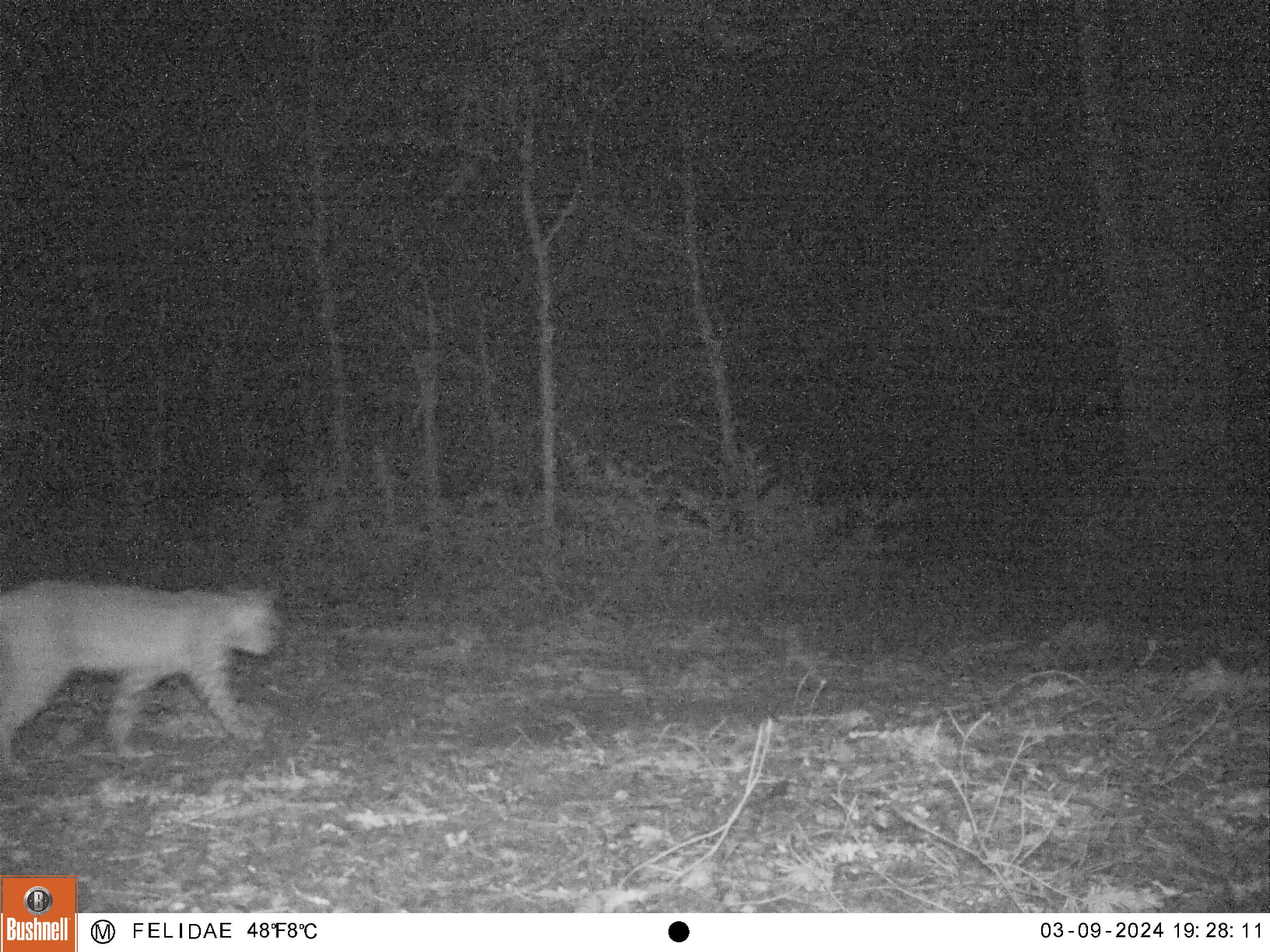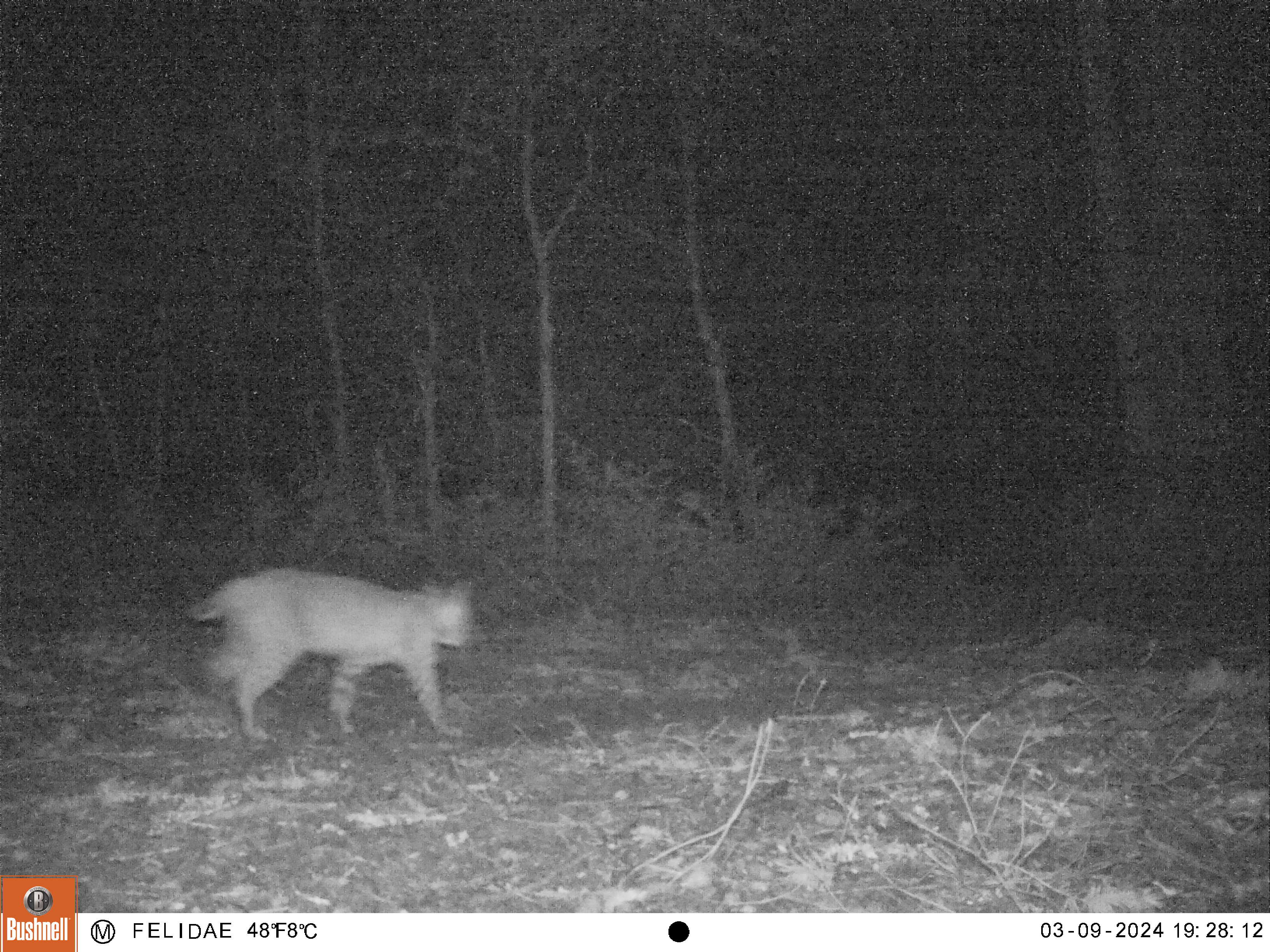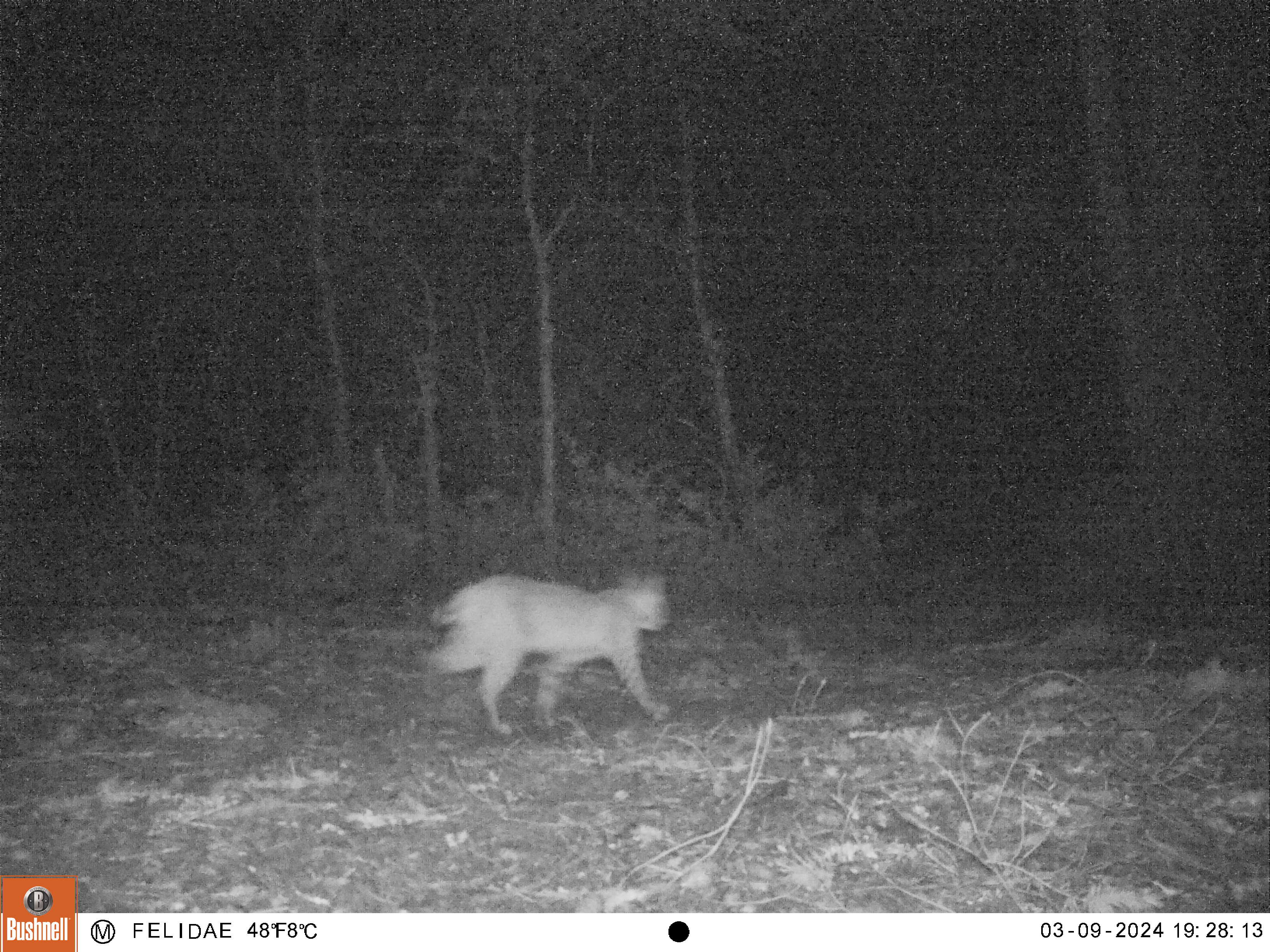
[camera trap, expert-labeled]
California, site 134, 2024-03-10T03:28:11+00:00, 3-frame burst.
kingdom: Animalia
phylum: Chordata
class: Mammalia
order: Carnivora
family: Felidae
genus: Lynx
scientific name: Lynx rufus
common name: bobcat